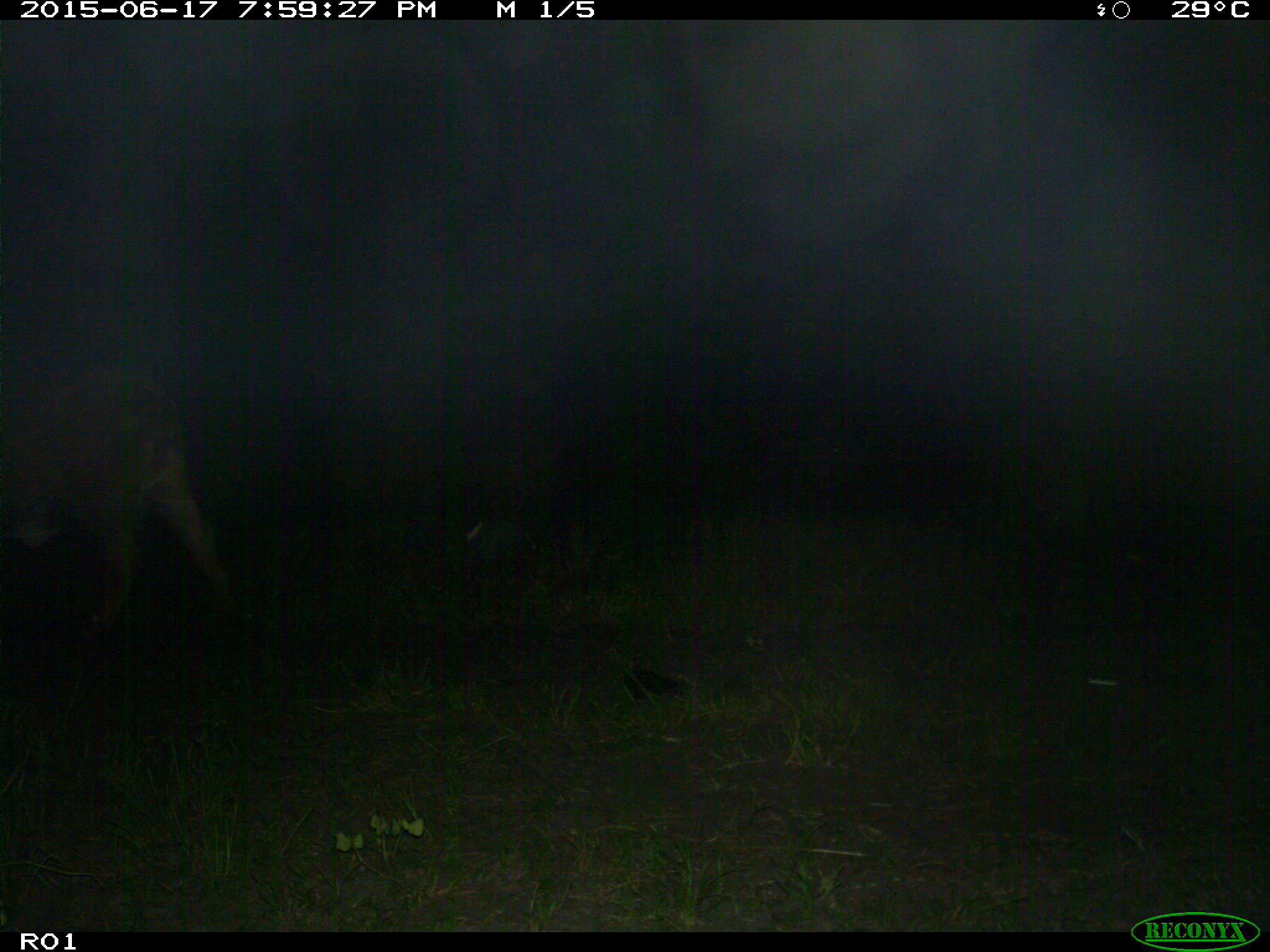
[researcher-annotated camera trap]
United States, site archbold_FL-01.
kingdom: Animalia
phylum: Chordata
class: Mammalia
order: Artiodactyla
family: Bovidae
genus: Bos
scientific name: Bos taurus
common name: domestic cow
Bos taurus (domestic cow).